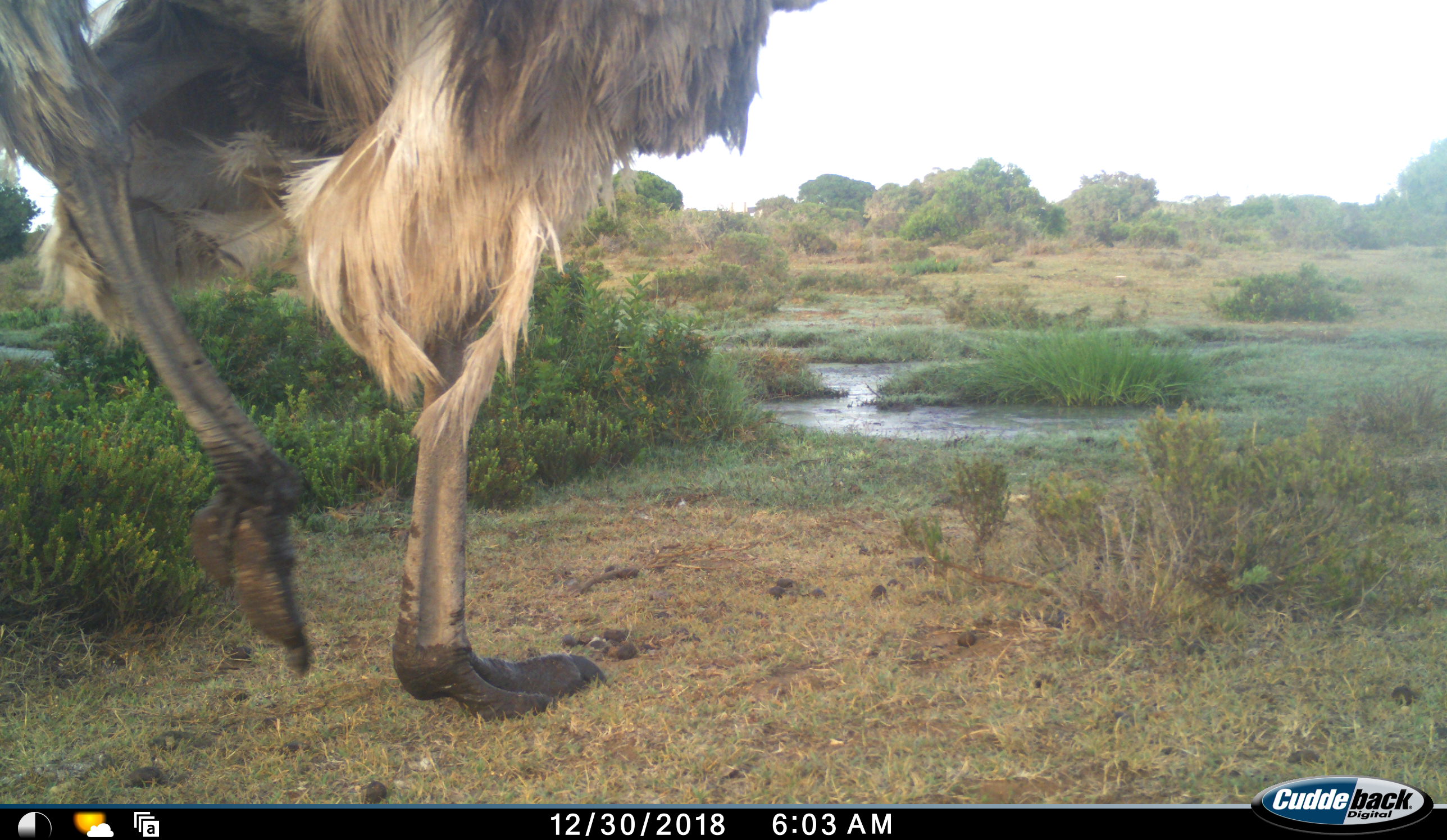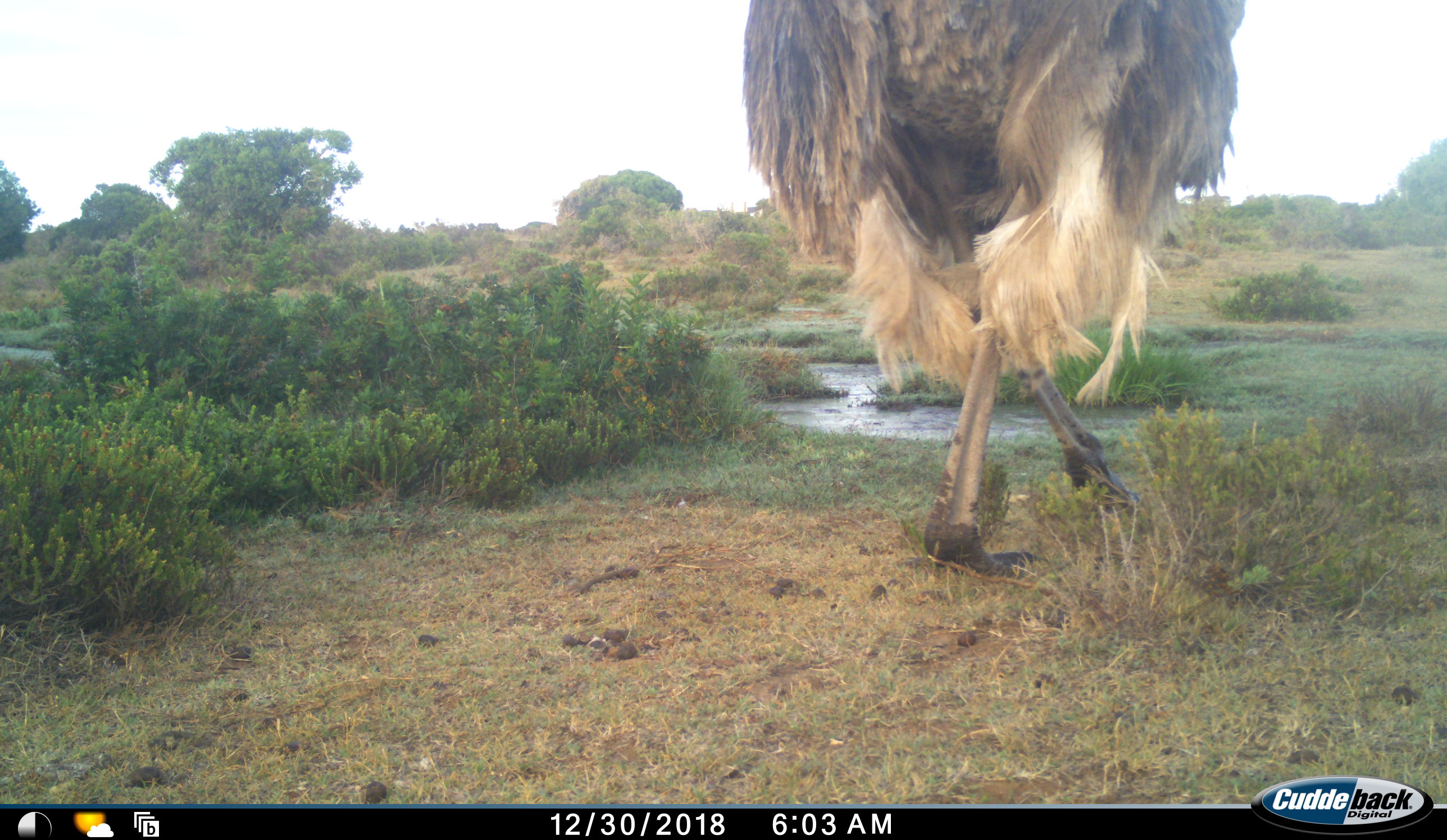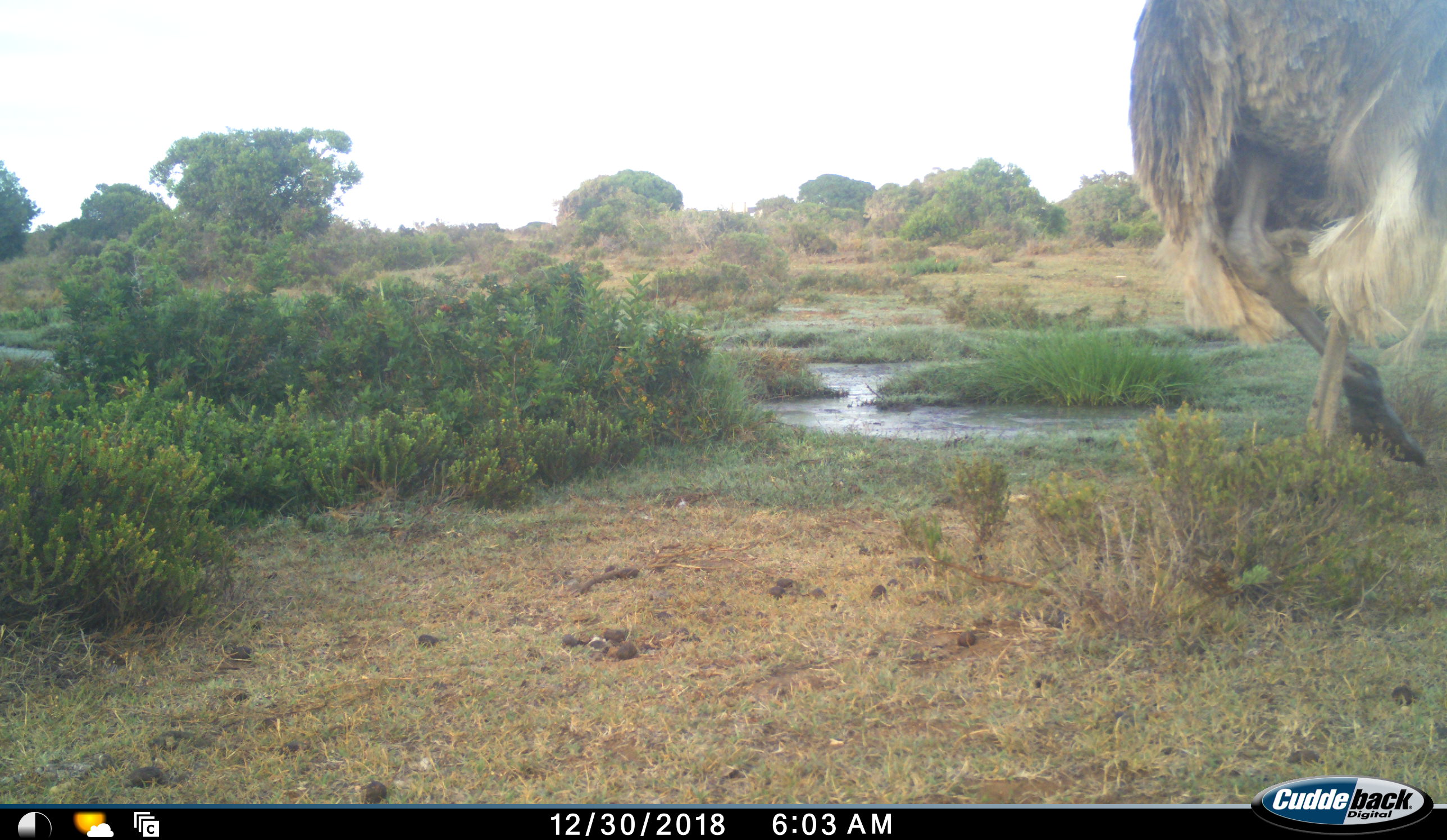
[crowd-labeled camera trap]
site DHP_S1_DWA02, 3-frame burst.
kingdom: Animalia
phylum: Chordata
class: Aves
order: Struthioniformes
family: Struthionidae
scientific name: Struthionidae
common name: ostrich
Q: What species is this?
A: Ostrich (Struthionidae).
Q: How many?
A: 1.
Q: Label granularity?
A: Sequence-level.